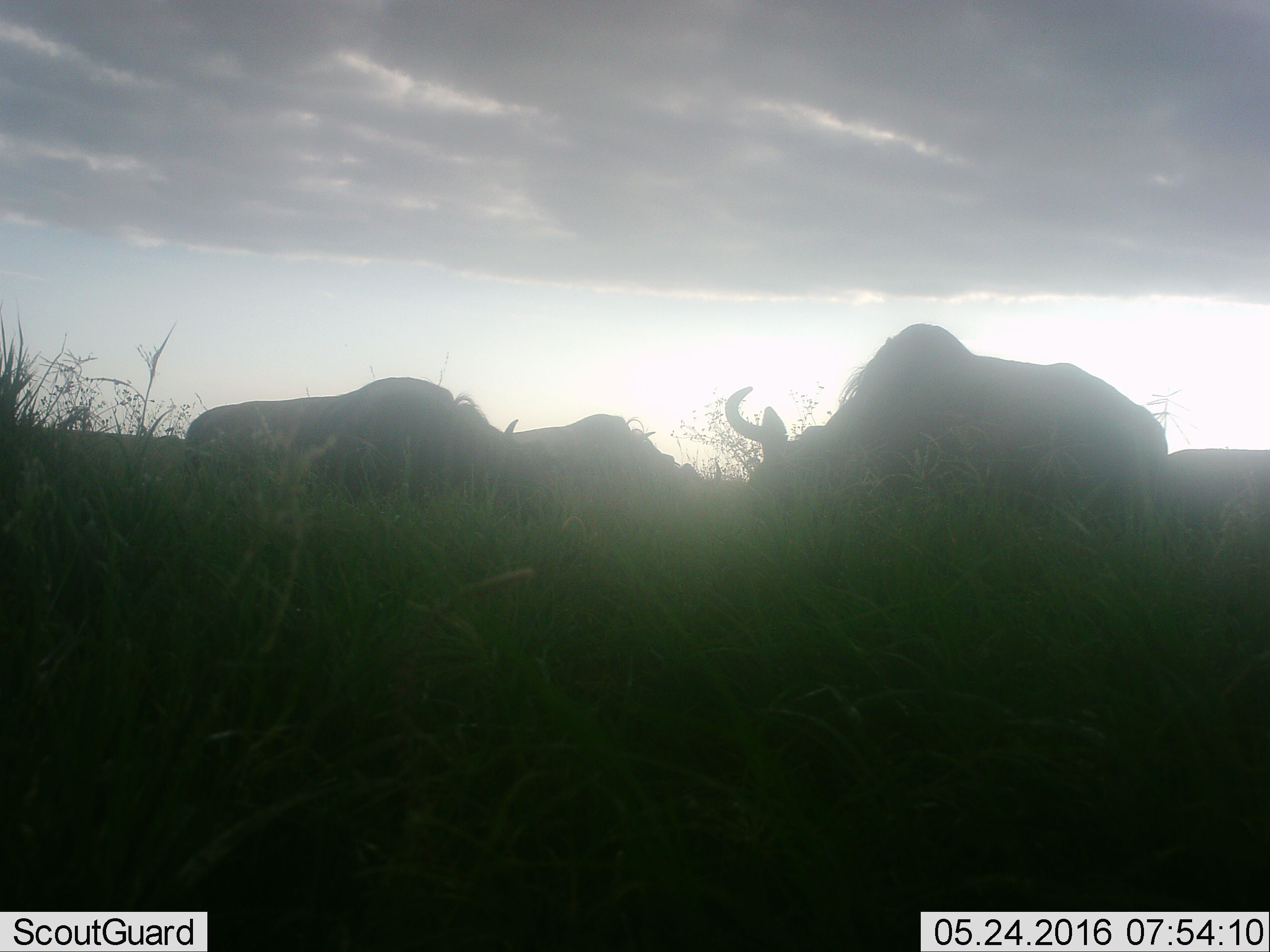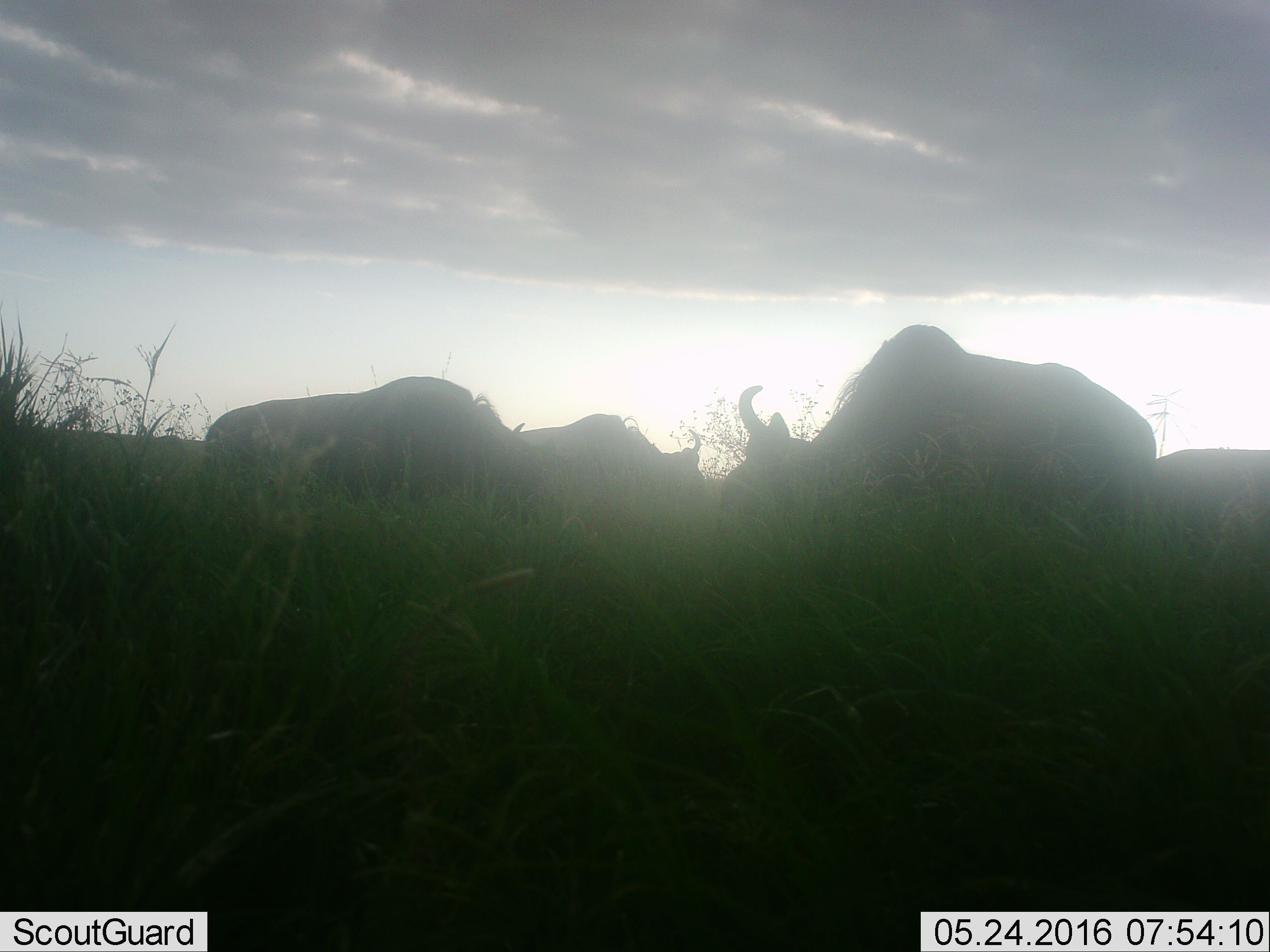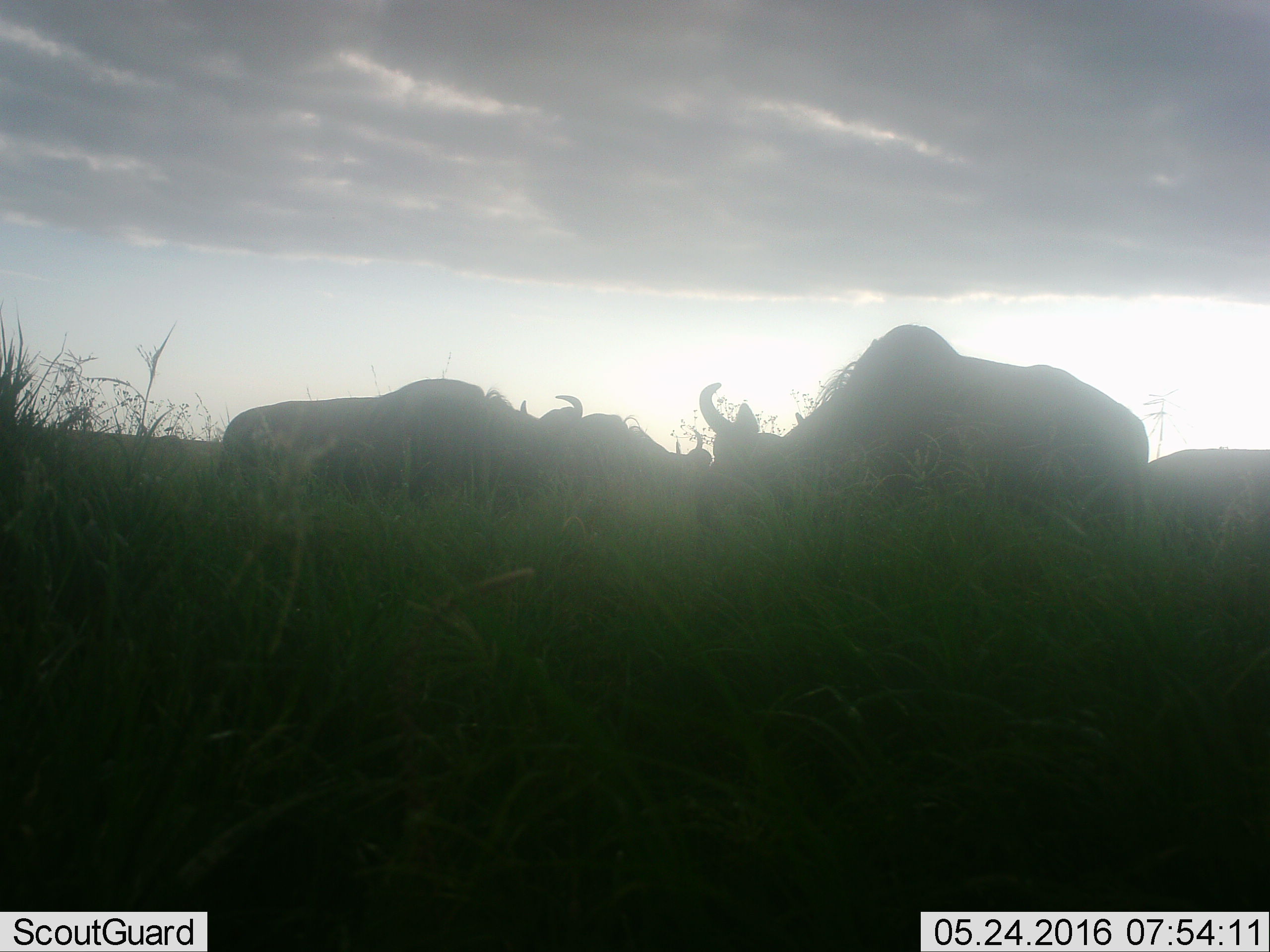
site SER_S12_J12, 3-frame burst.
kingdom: Animalia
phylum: Chordata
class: Mammalia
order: Artiodactyla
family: Bovidae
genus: Connochaetes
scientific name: Connochaetes taurinus taurinus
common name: blue wildebeest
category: wildebeestblue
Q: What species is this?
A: Wildebeestblue (blue wildebeest) (Connochaetes taurinus taurinus).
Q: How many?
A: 4.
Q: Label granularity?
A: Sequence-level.